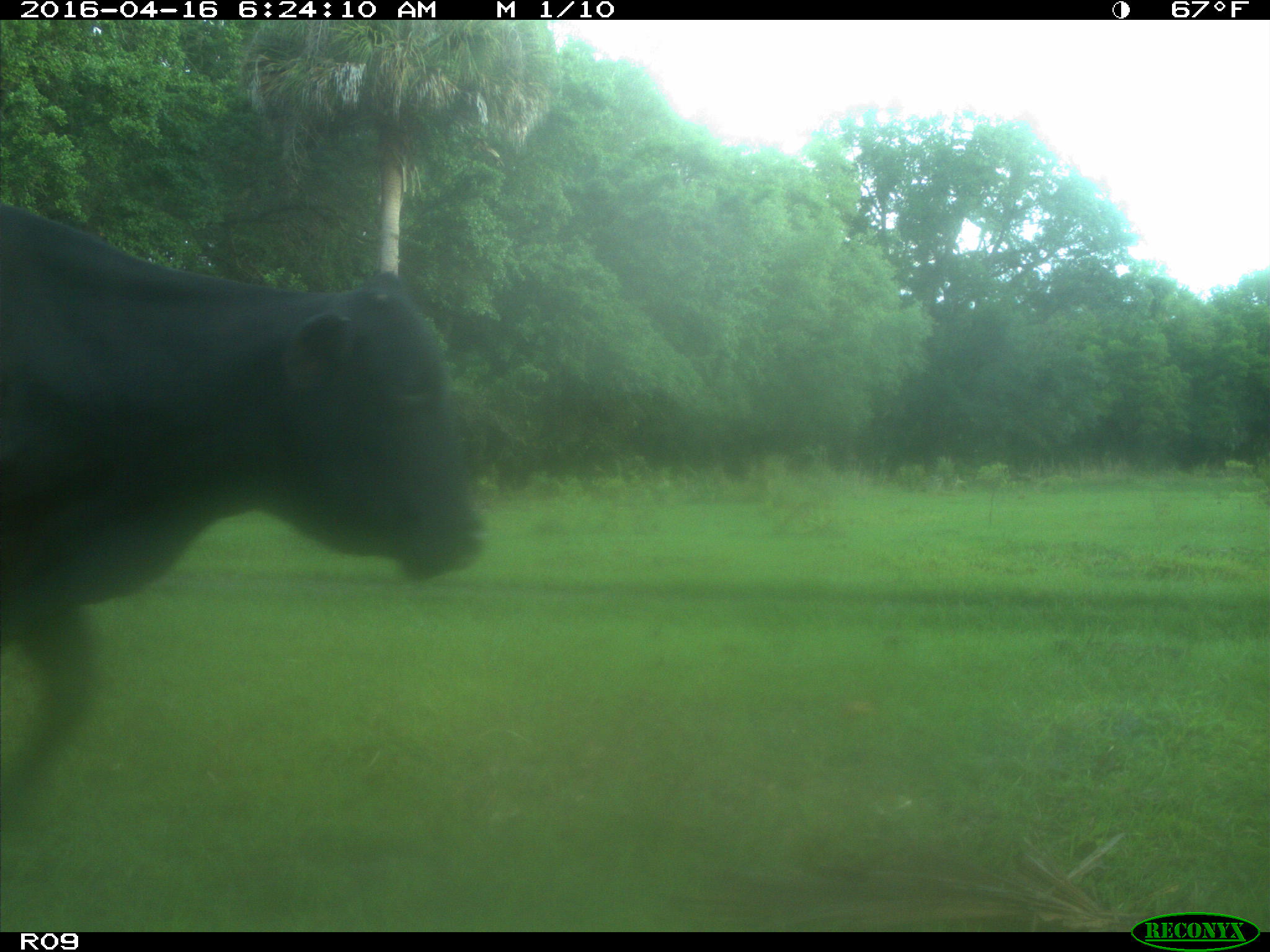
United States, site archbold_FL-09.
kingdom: Animalia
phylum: Chordata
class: Mammalia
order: Artiodactyla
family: Bovidae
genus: Bos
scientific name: Bos taurus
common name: domestic cow